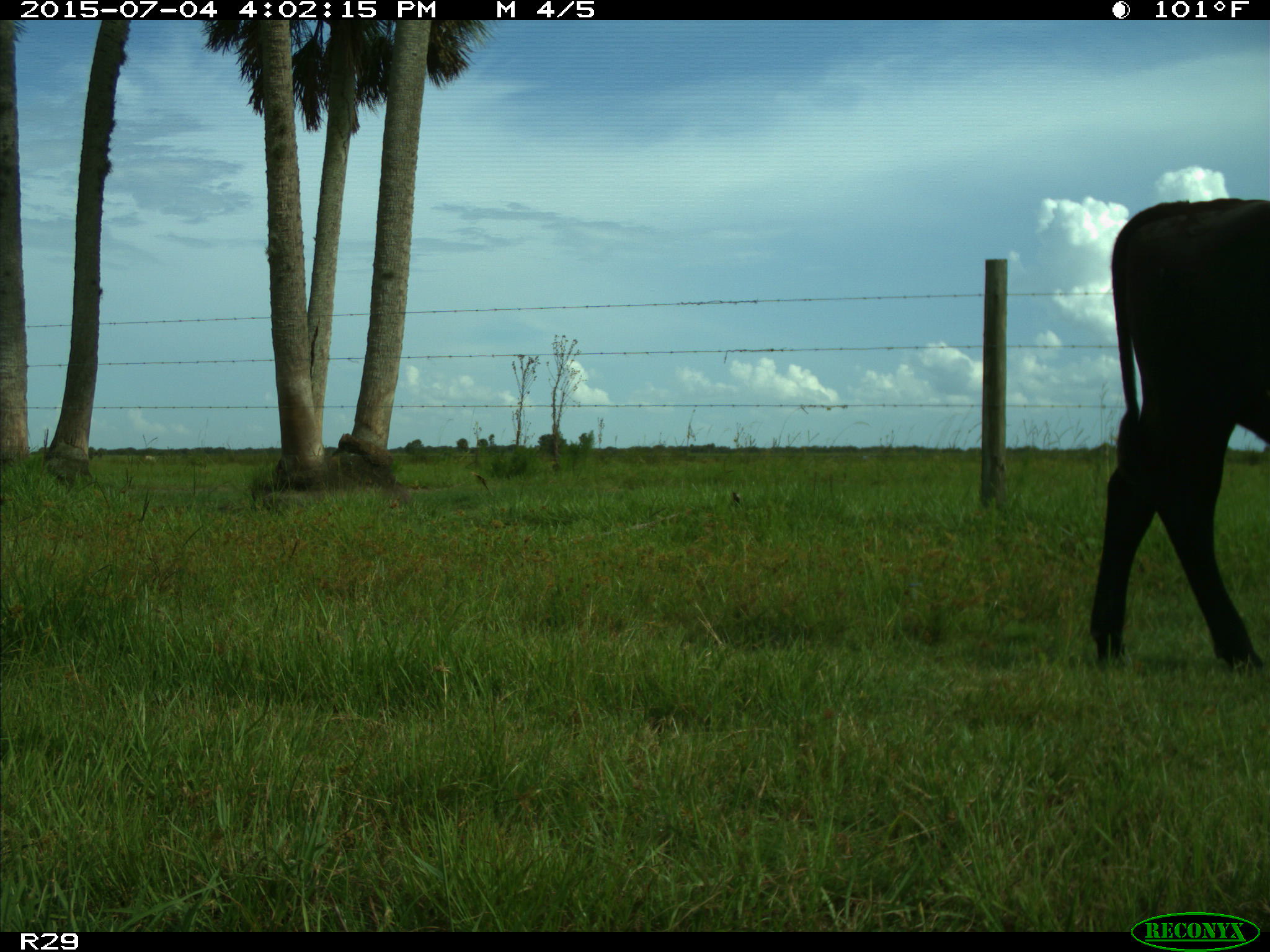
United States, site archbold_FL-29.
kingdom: Animalia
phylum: Chordata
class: Mammalia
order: Artiodactyla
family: Bovidae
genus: Bos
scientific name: Bos taurus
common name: domestic cow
Bos taurus (domestic cow).